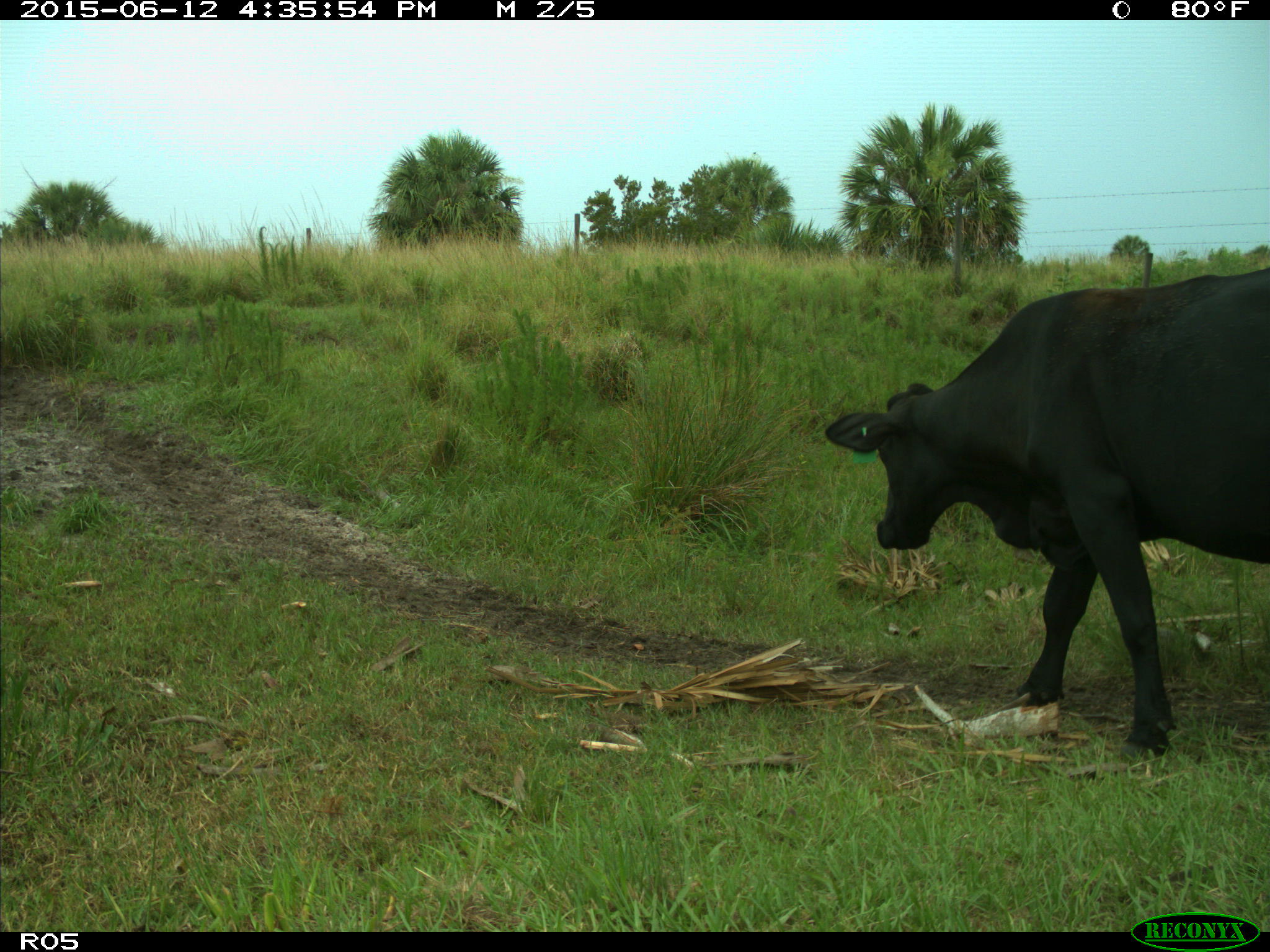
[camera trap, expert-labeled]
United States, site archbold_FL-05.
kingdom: Animalia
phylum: Chordata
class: Mammalia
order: Artiodactyla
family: Bovidae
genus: Bos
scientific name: Bos taurus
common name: domestic cow